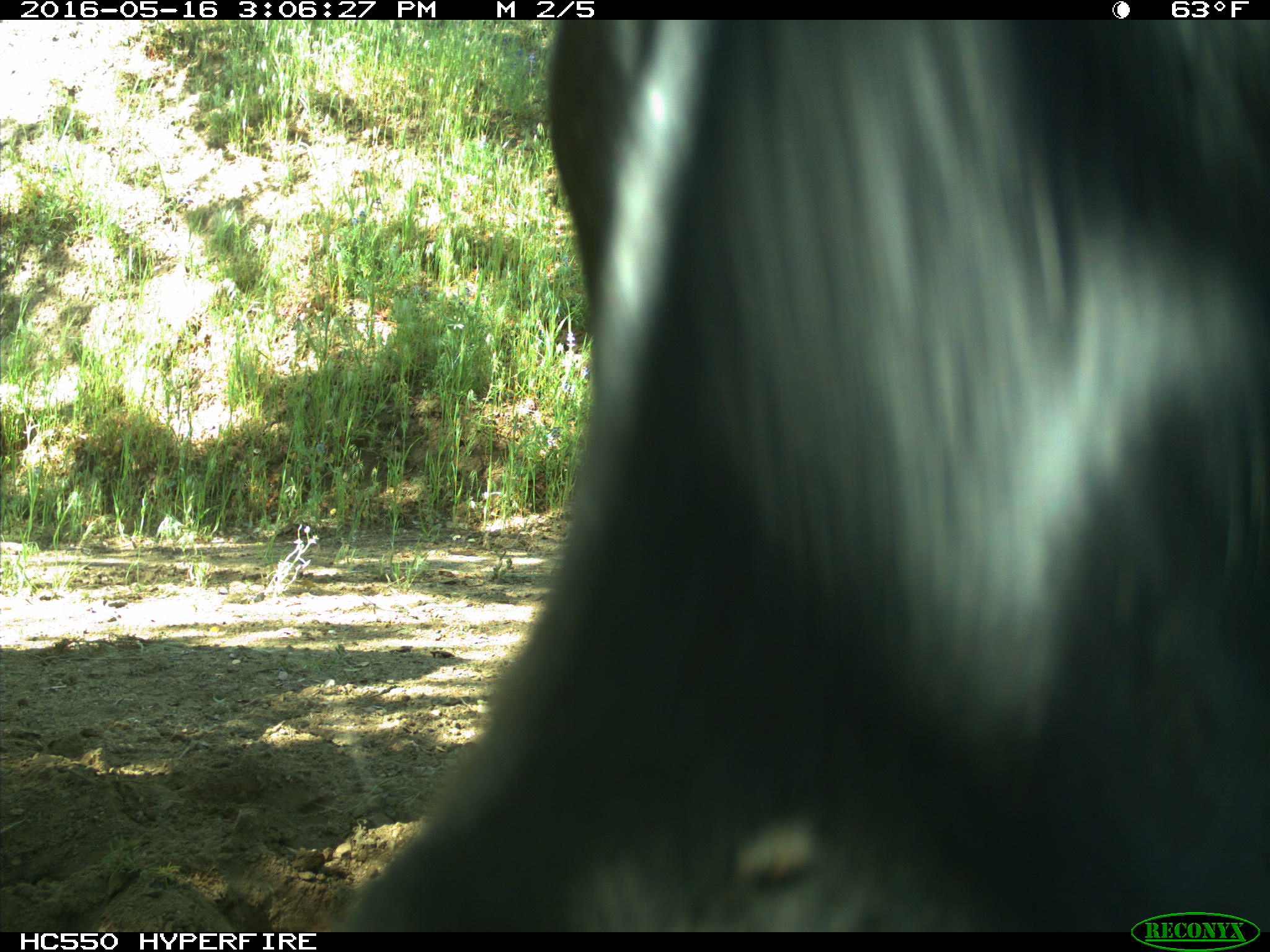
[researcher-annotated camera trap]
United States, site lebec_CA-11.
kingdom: Animalia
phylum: Chordata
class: Mammalia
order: Artiodactyla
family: Bovidae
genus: Bos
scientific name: Bos taurus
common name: domestic cow